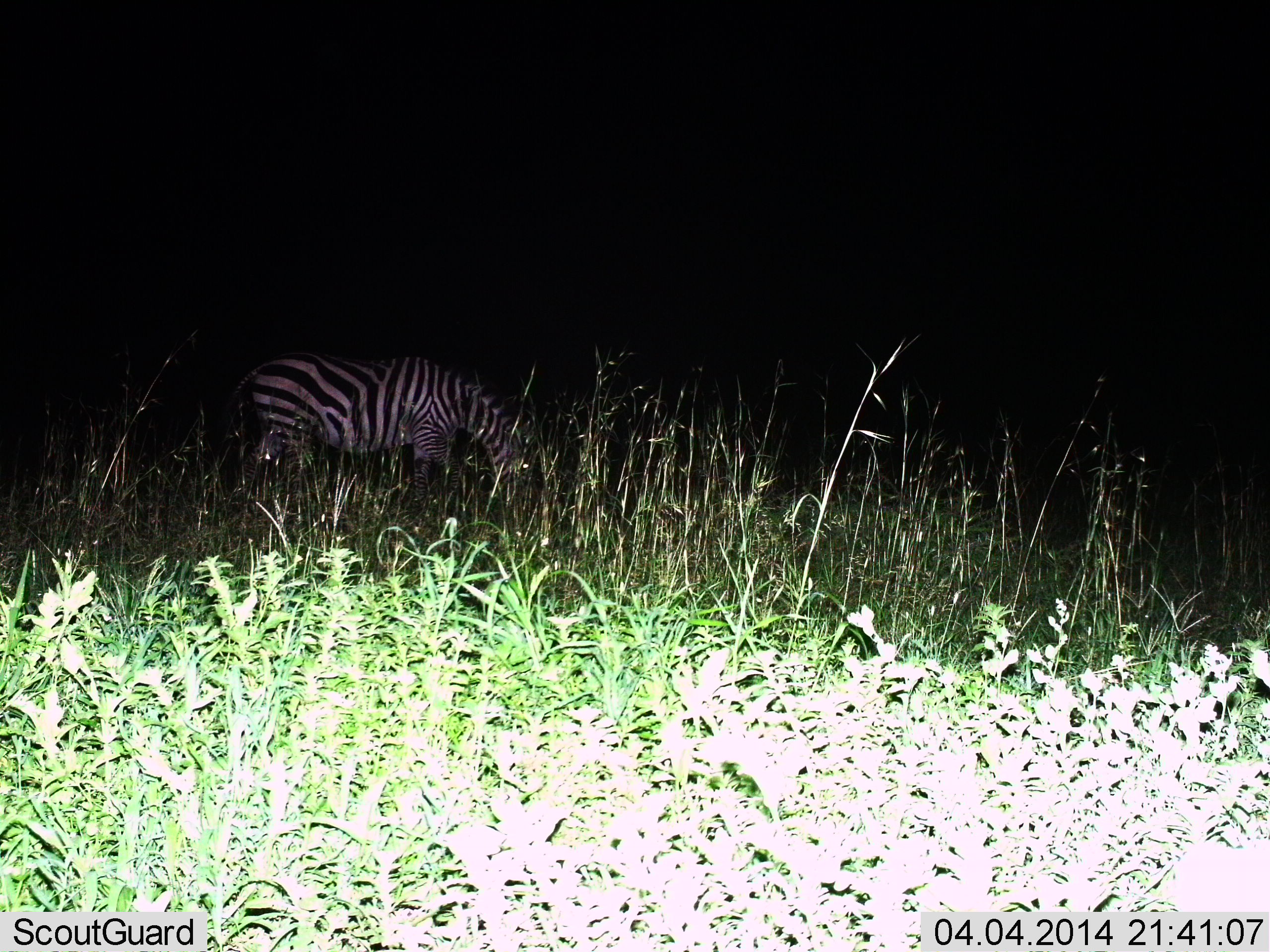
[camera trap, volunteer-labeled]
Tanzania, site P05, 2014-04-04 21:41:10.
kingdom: Animalia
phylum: Chordata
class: Mammalia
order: Perissodactyla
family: Equidae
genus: Equus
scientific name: Equus quagga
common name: plains zebra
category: zebra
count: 1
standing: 30%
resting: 0%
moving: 0%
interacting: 0%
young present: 0%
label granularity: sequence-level